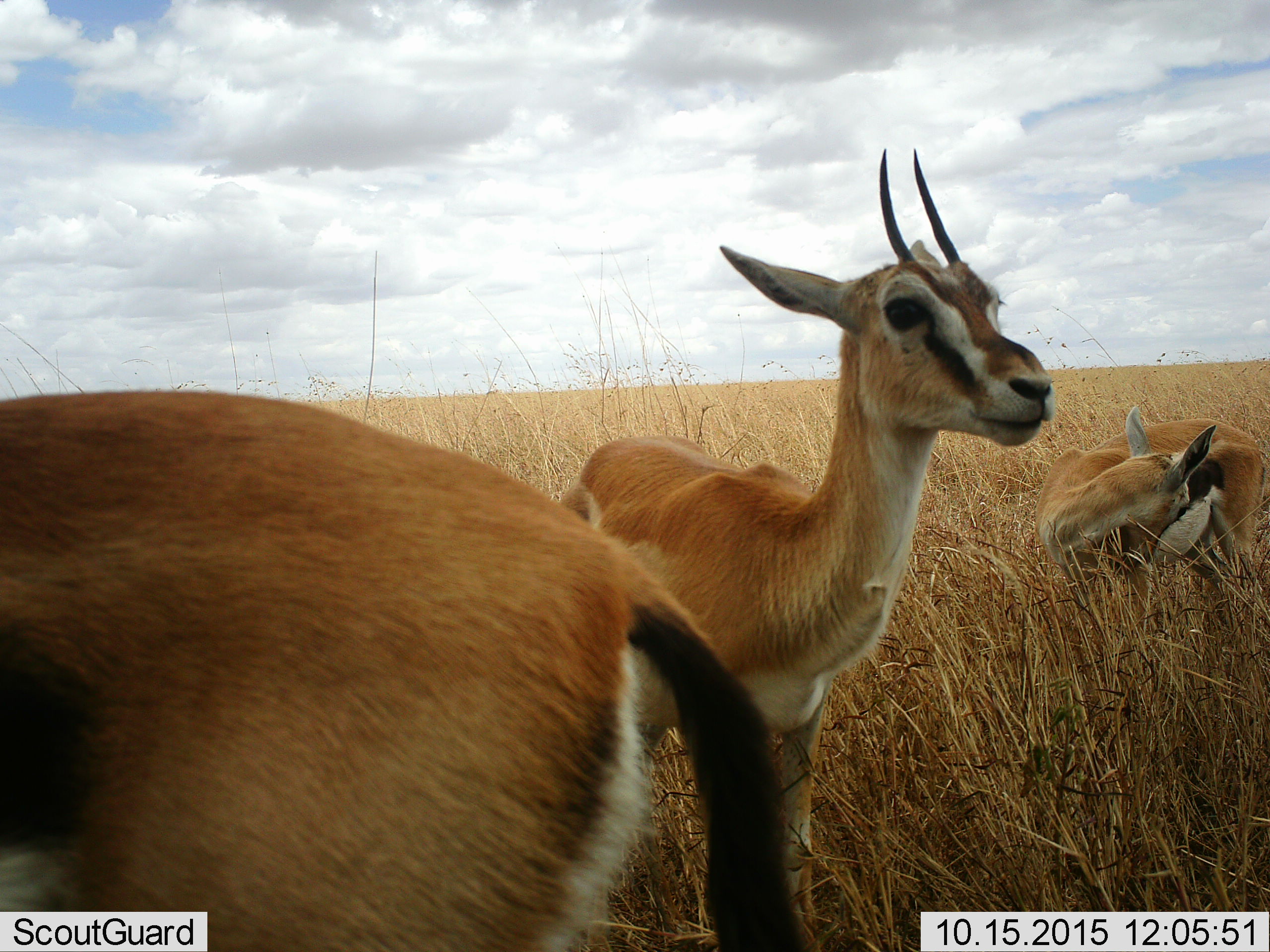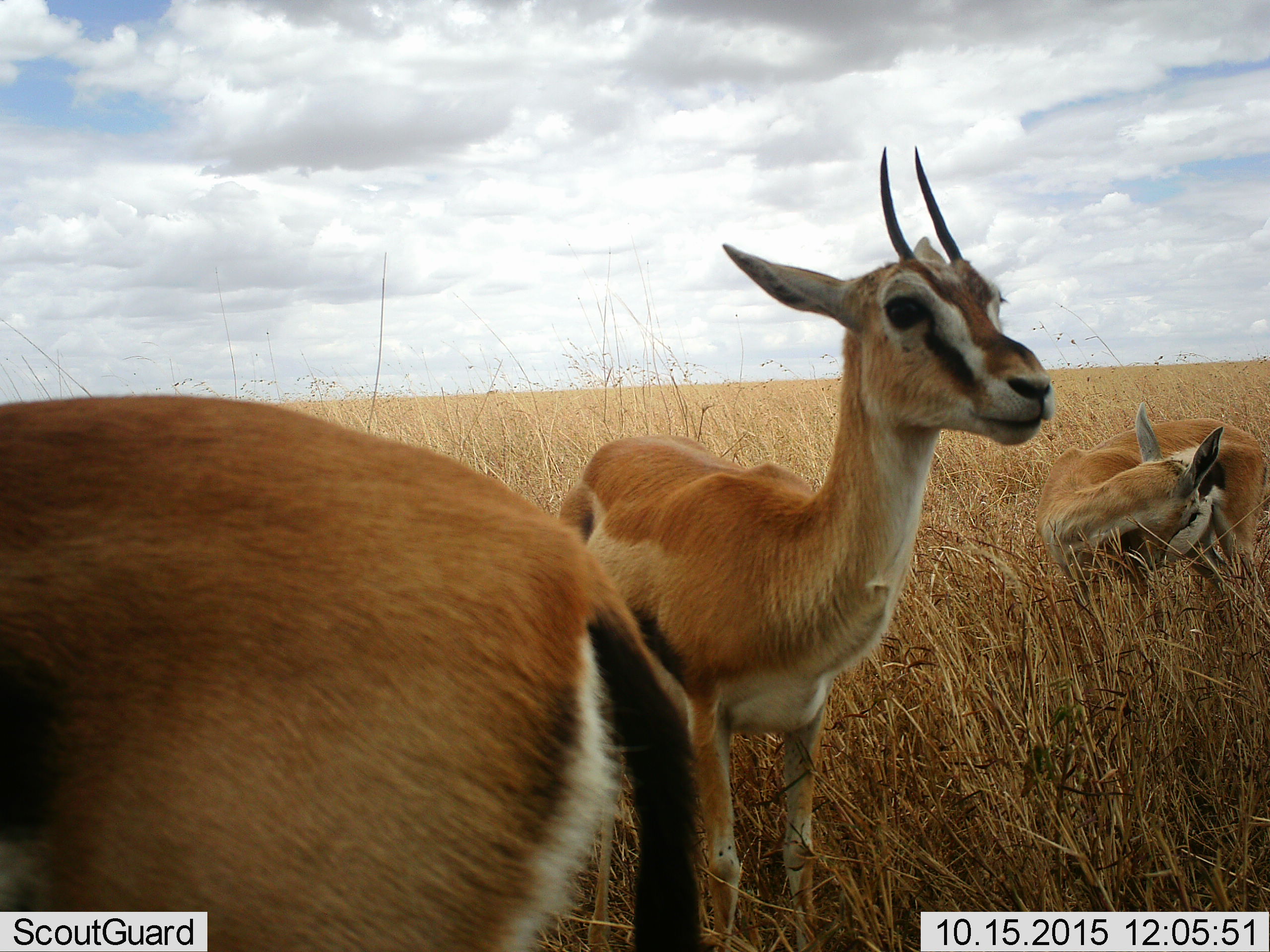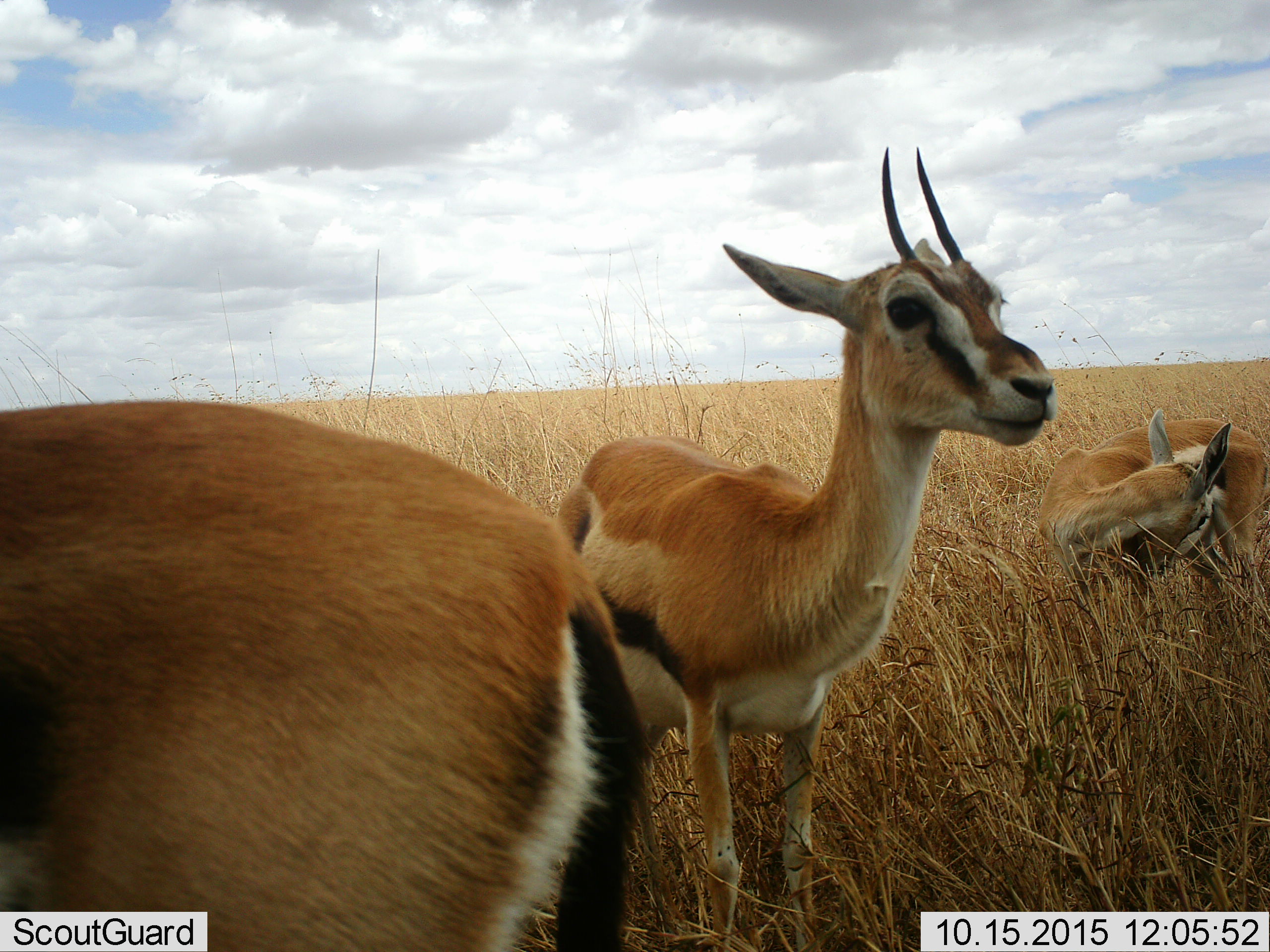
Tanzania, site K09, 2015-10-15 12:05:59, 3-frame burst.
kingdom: Animalia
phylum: Chordata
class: Mammalia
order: Artiodactyla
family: Bovidae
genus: Eudorcas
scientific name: Eudorcas thomsonii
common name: thomson's gazelle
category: gazellethomsons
Gazellethomsons (thomson's gazelle) (Eudorcas thomsonii), count 3. Behavior (volunteer vote fractions): standing 100%, resting 0%, moving 10%, interacting 0%. Young present (vote fraction): 20%. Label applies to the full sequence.